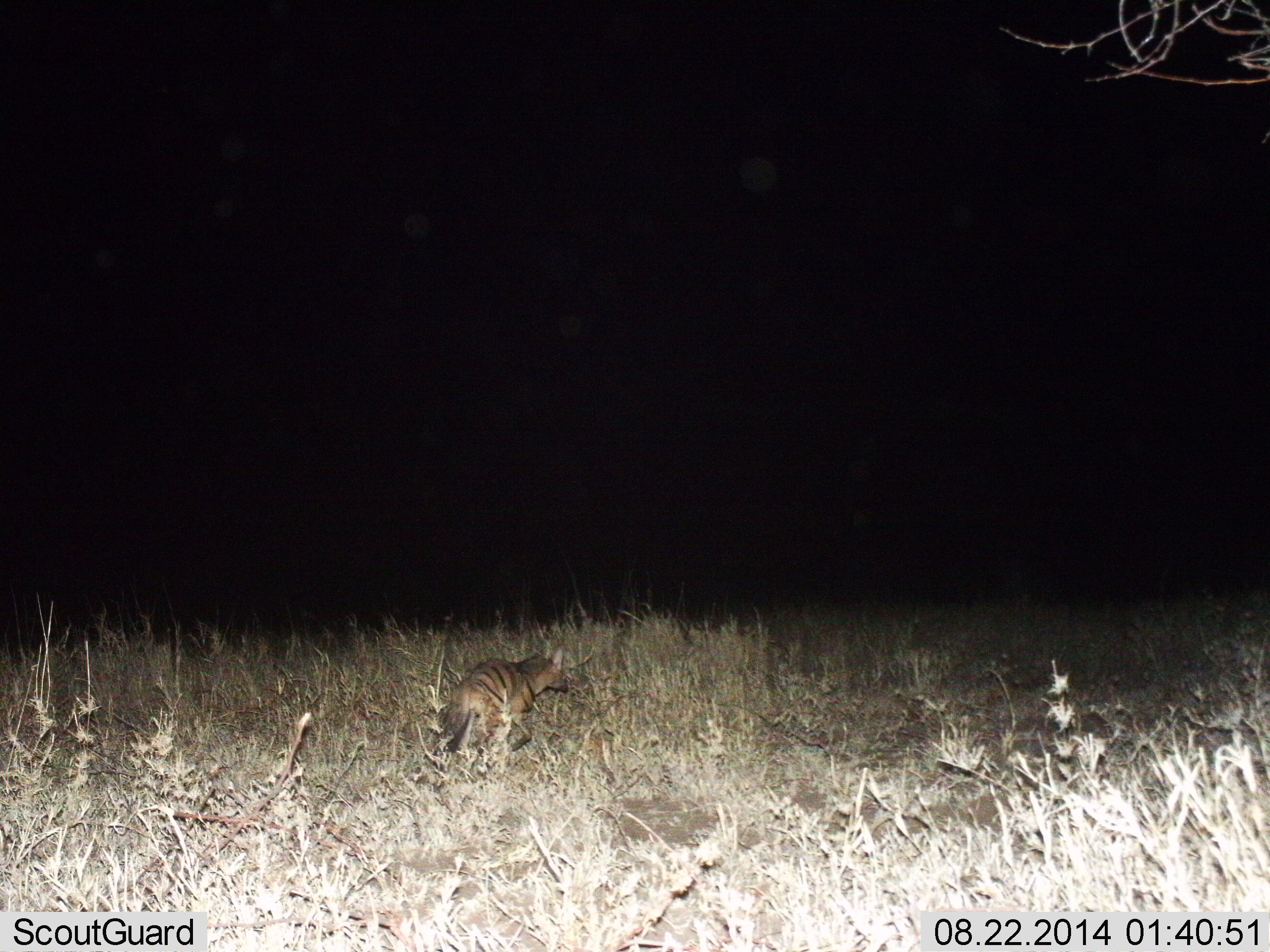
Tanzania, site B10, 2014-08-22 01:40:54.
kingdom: Animalia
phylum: Chordata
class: Mammalia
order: Carnivora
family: Hyaenidae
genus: Proteles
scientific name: Proteles cristatus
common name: aardwolf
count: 1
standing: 50%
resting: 0%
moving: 50%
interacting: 10%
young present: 0%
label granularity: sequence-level